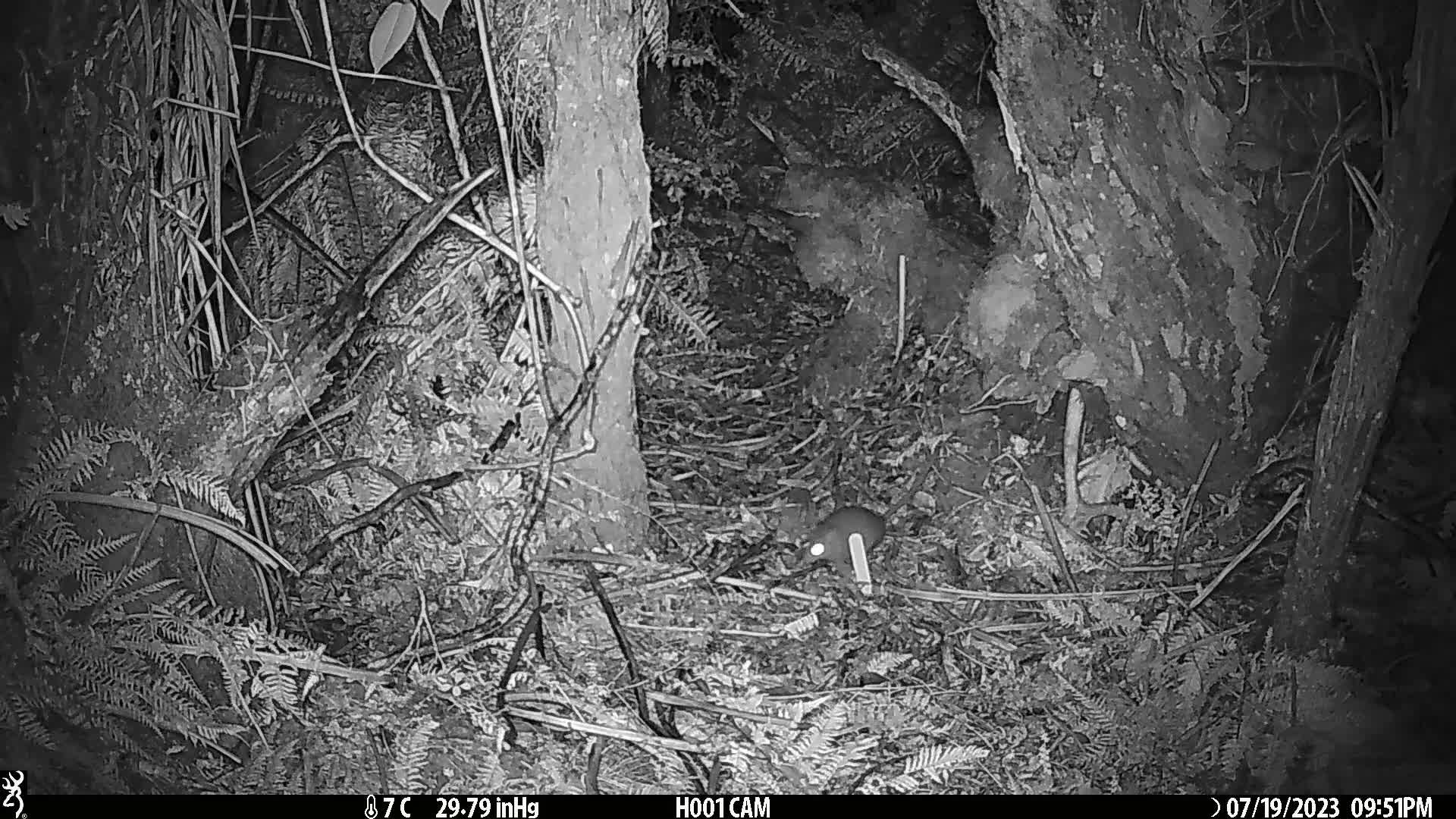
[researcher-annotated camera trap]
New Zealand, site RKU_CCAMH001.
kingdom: Animalia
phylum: Chordata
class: Mammalia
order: Rodentia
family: Muridae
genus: Rattus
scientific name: Rattus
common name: rat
Rat (Rattus).